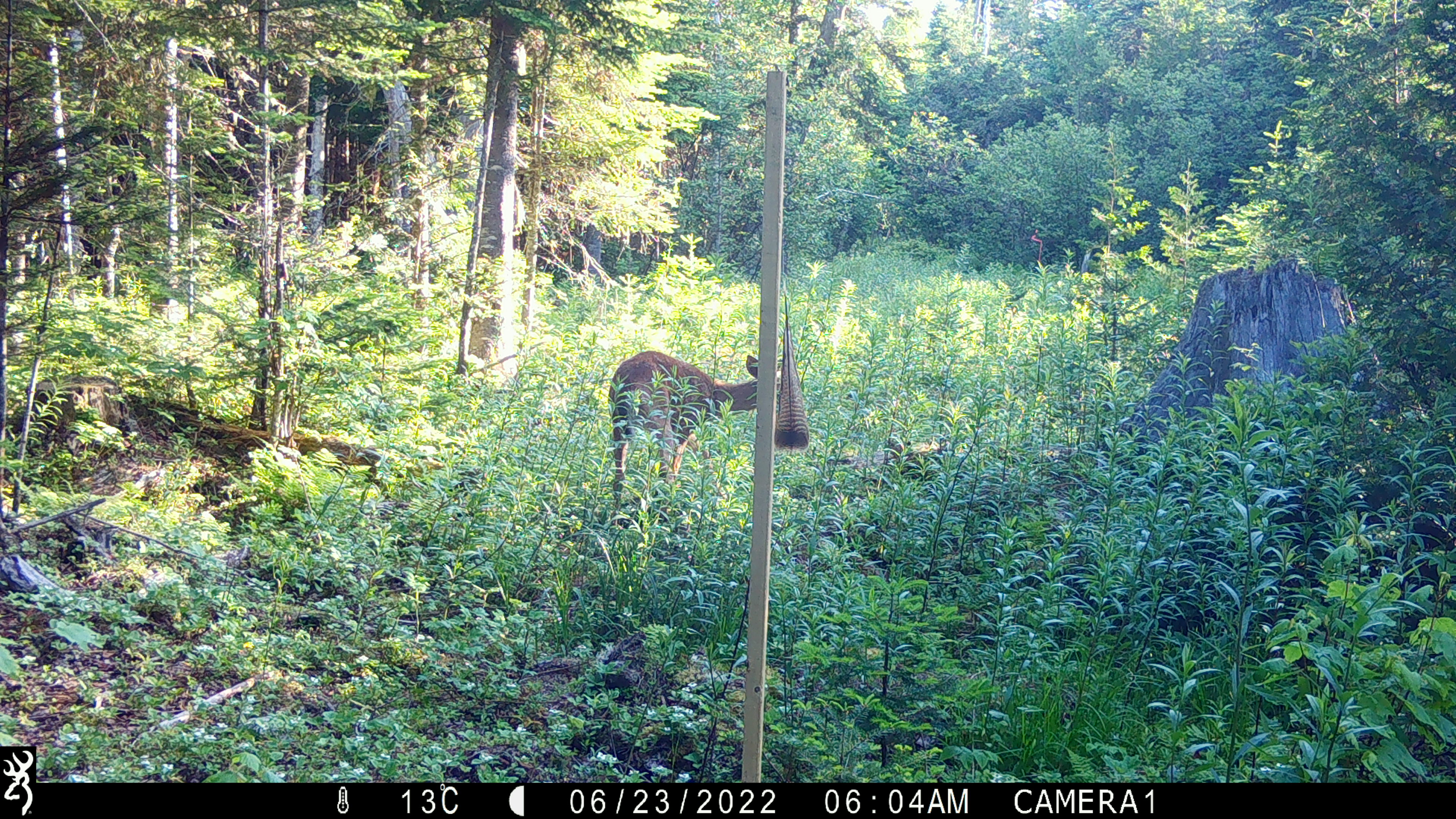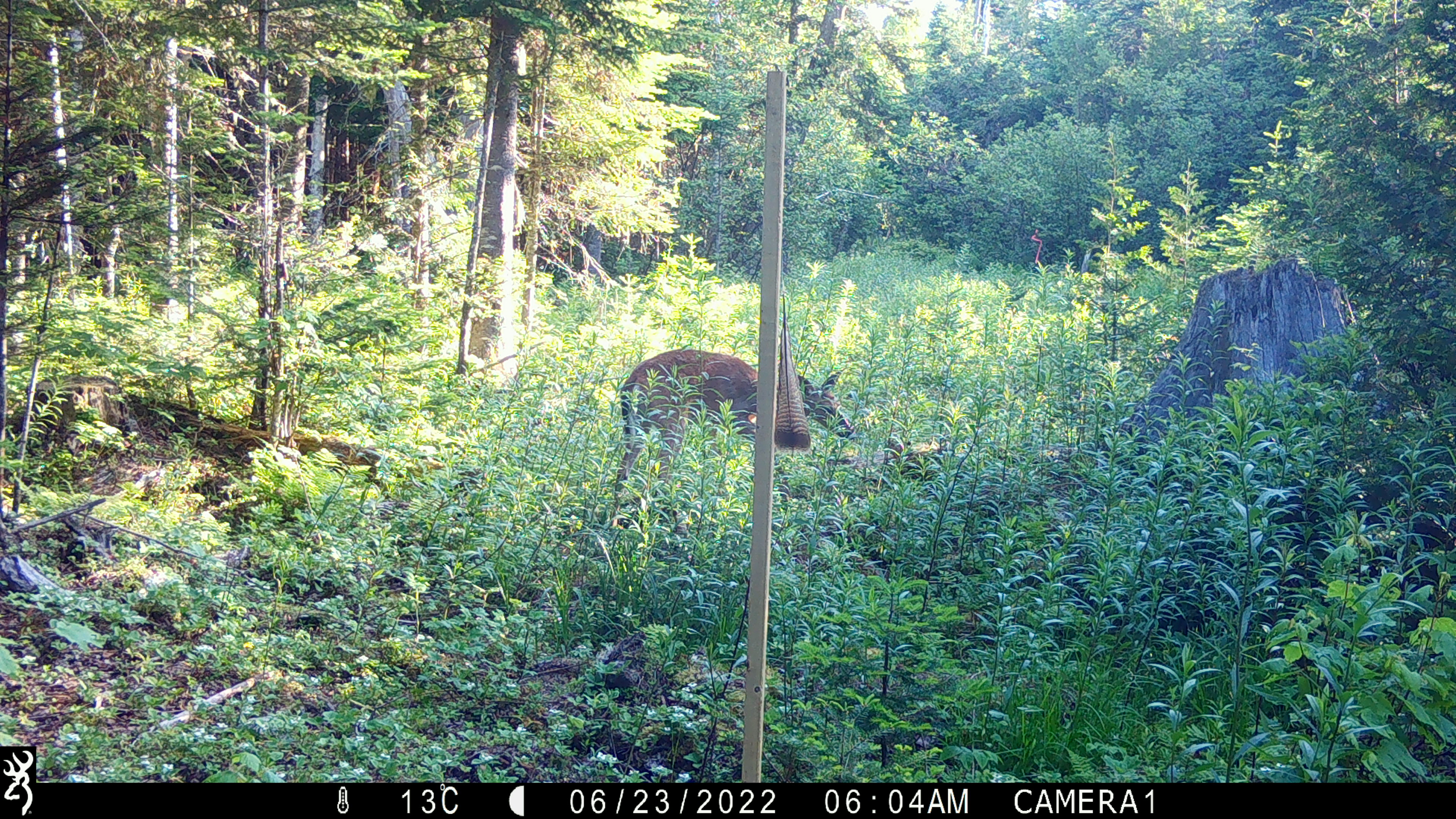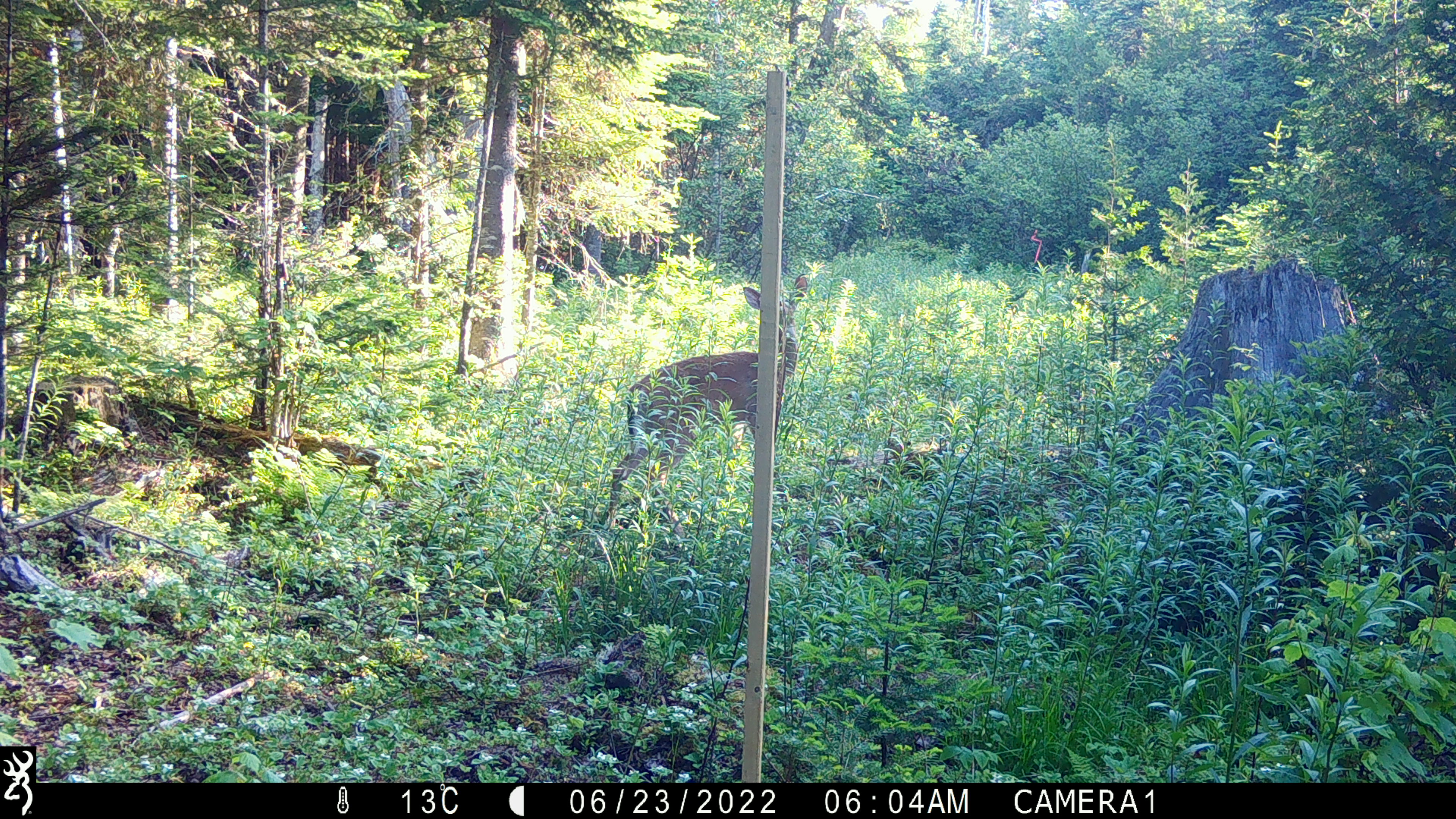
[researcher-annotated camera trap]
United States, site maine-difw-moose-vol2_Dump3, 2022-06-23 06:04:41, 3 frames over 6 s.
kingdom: Animalia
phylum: Chordata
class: Mammalia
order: Artiodactyla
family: Cervidae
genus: Odocoileus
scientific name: Odocoileus virginianus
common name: white-tailed deer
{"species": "white-tailed deer (Odocoileus virginianus)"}